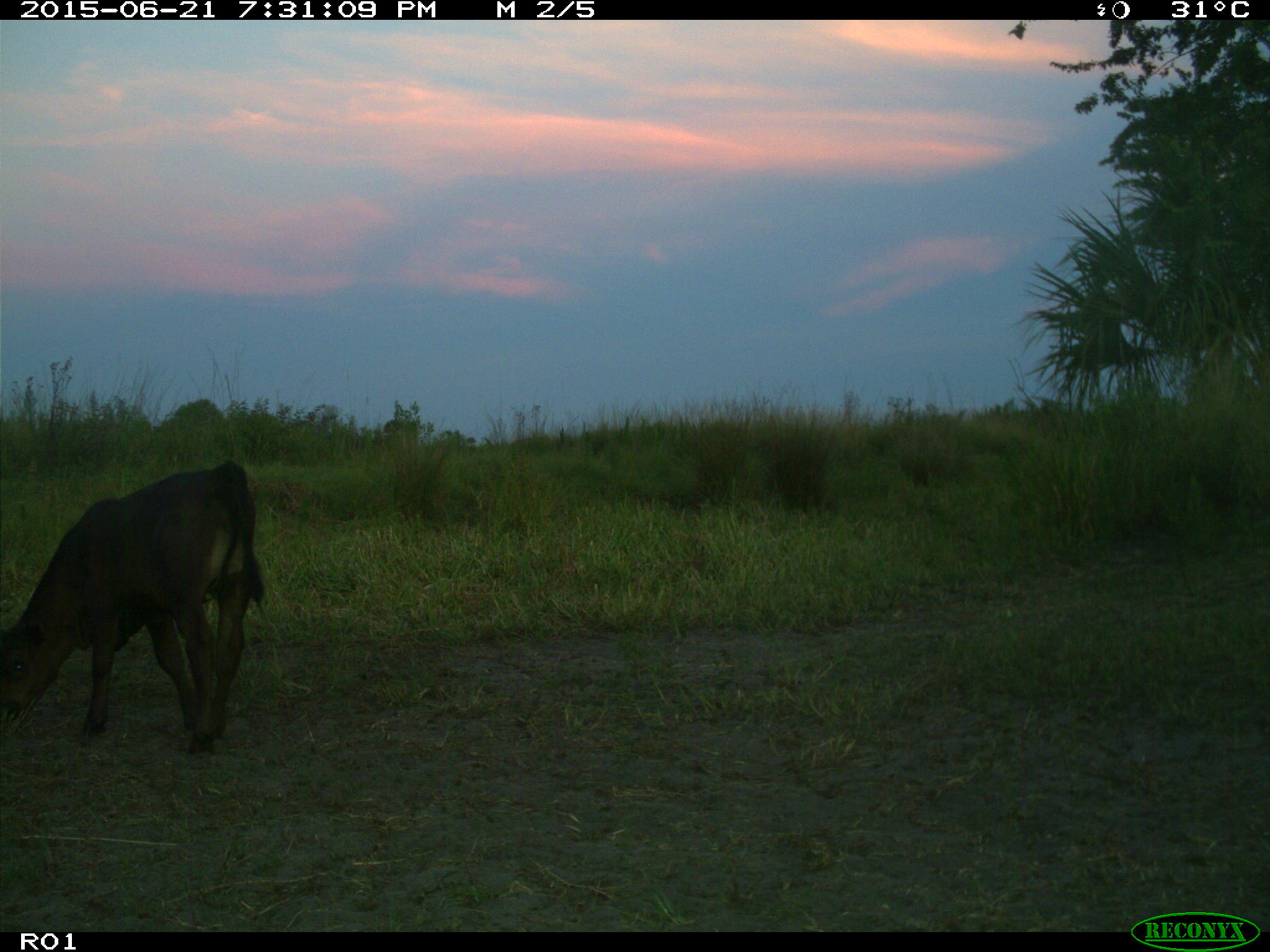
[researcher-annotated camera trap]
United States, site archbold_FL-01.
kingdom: Animalia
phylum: Chordata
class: Mammalia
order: Artiodactyla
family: Bovidae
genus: Bos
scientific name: Bos taurus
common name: domestic cow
Bos taurus (domestic cow).